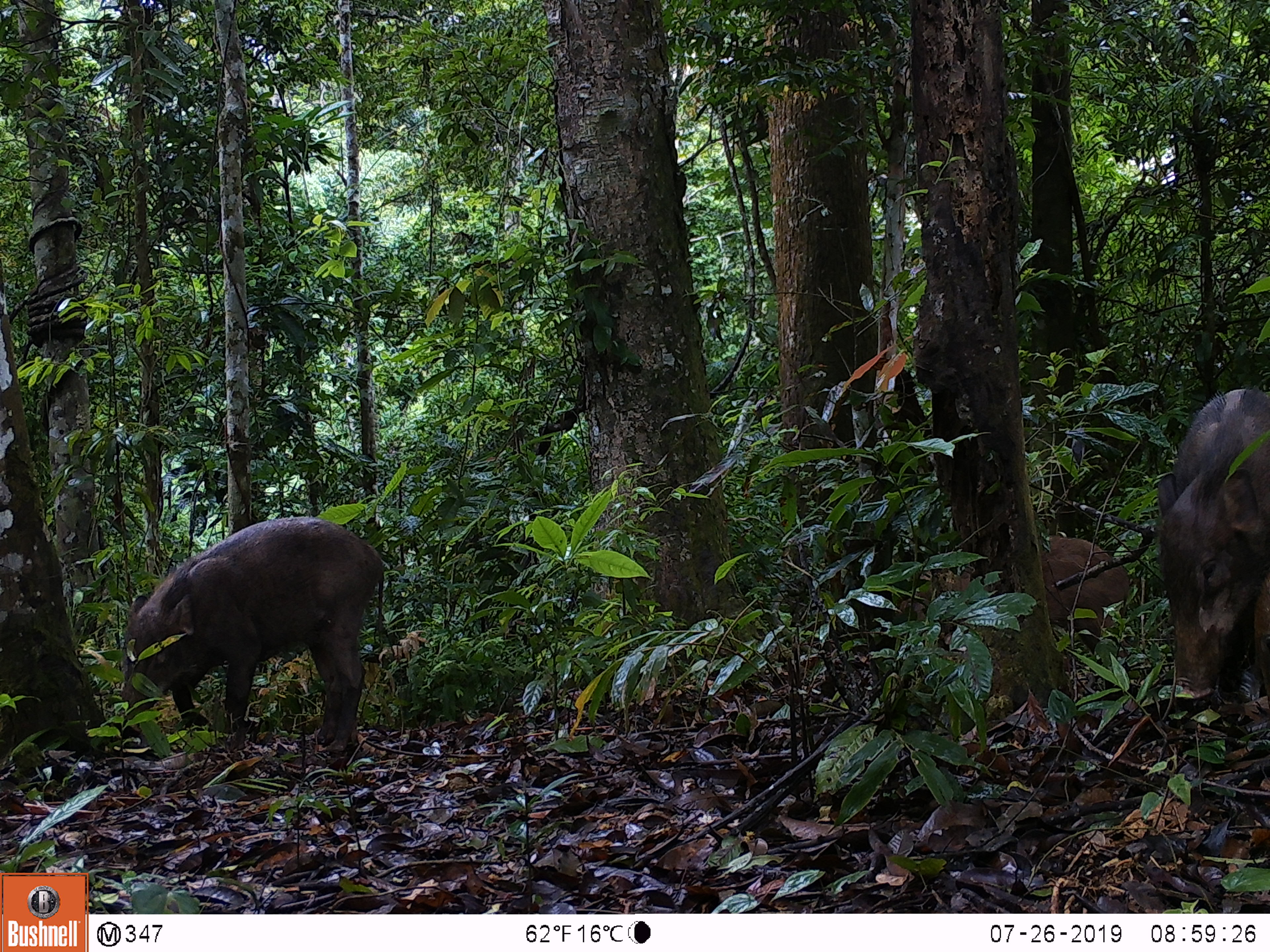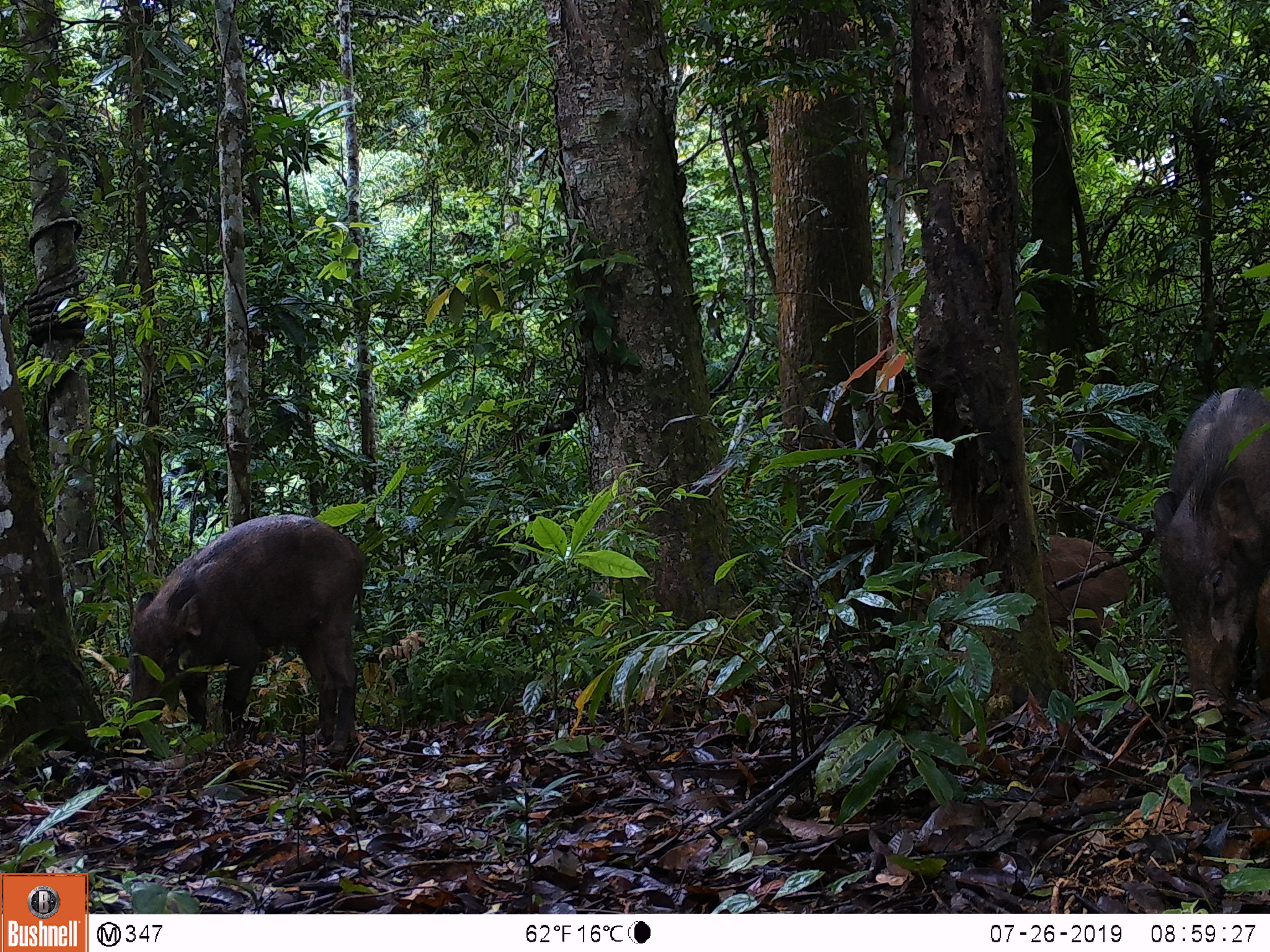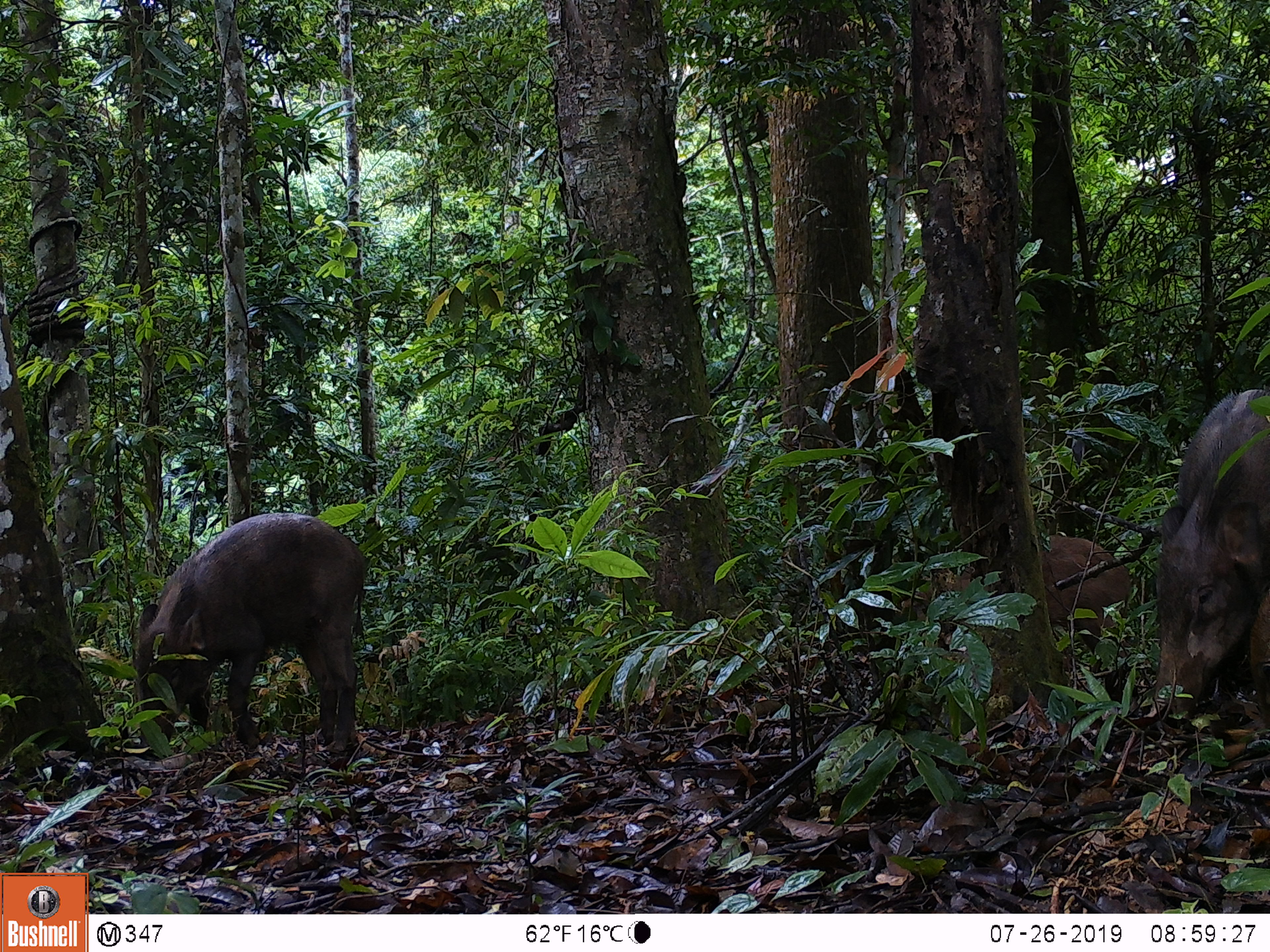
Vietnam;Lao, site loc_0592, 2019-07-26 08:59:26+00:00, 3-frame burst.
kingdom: Animalia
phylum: Chordata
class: Mammalia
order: Artiodactyla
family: Suidae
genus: Sus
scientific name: Sus scrofa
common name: eurasian wild pig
Eurasian wild pig (Sus scrofa). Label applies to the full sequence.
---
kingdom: Animalia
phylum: Chordata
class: Aves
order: Galliformes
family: Phasianidae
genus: Polyplectron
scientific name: Polyplectron bicalcaratum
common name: gray peacock-pheasant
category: grey peacock pheasant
Grey peacock pheasant (gray peacock-pheasant) (Polyplectron bicalcaratum). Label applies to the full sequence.